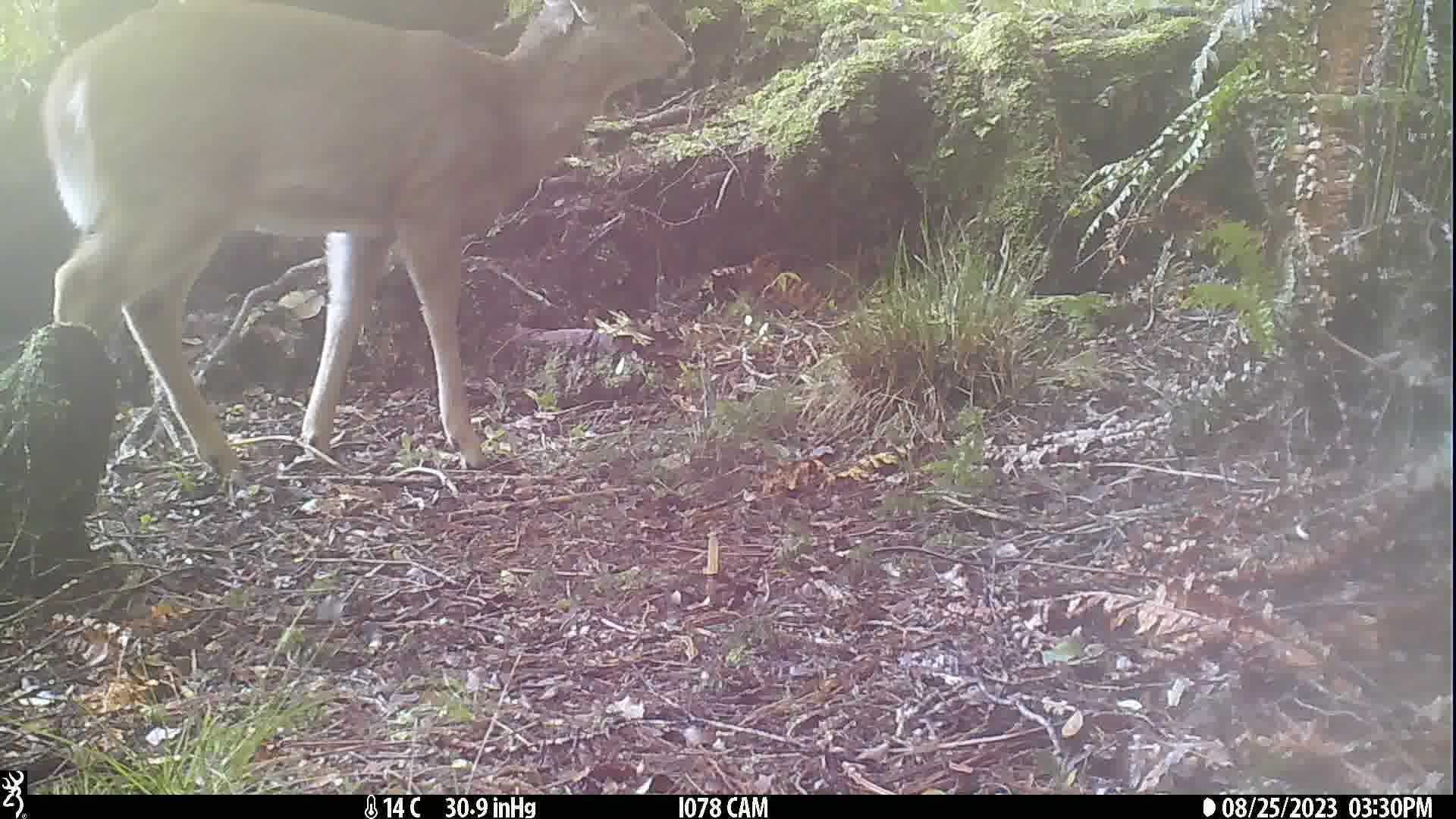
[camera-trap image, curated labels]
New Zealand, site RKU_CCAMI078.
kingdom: Animalia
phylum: Chordata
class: Mammalia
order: Artiodactyla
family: Cervidae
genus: Odocoileus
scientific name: Odocoileus virginianus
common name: white-tailed deer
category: white tailed deer